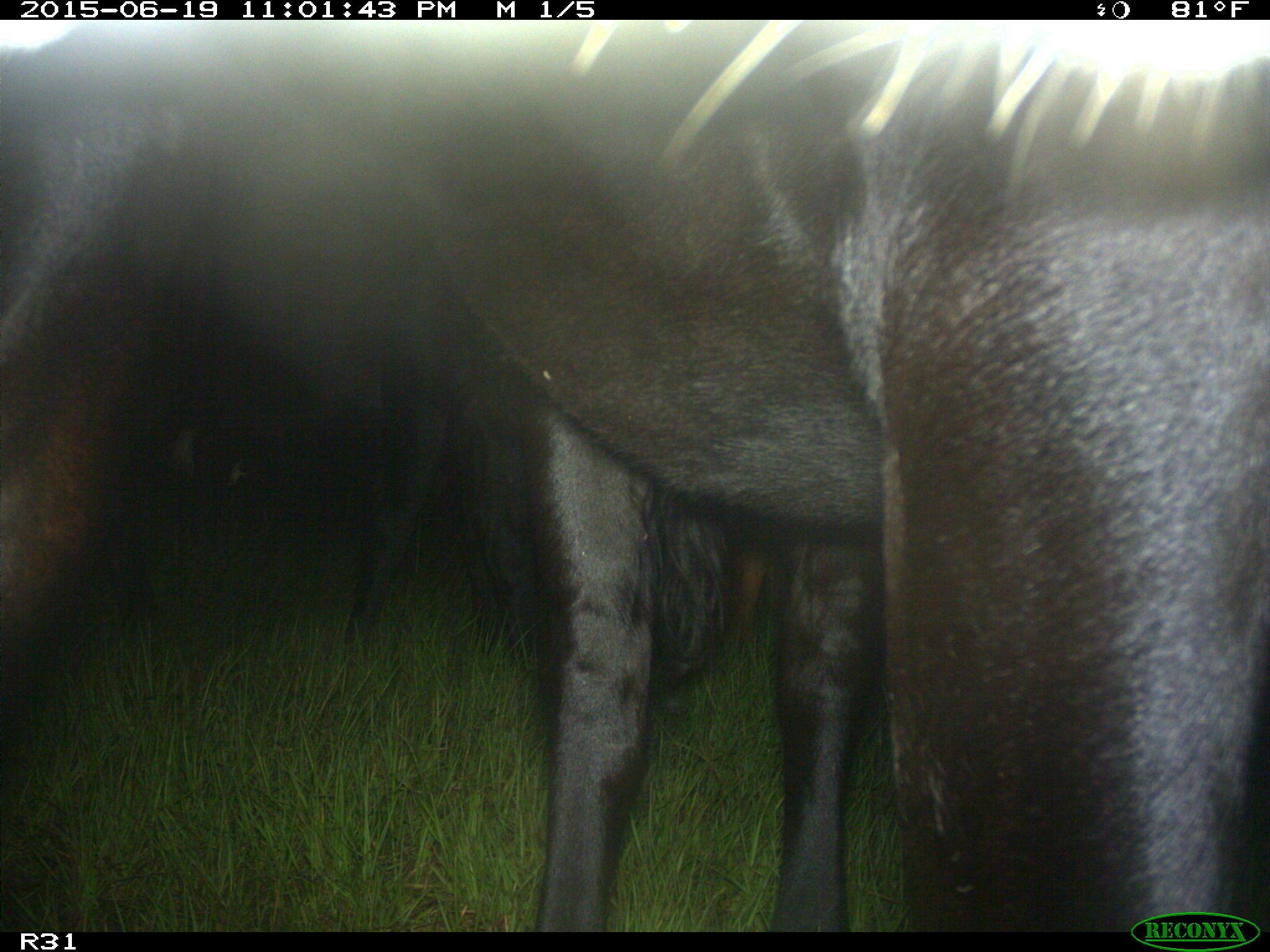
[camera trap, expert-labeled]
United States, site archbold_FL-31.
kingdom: Animalia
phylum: Chordata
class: Mammalia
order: Artiodactyla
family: Bovidae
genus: Bos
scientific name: Bos taurus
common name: domestic cow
Bos taurus (domestic cow).